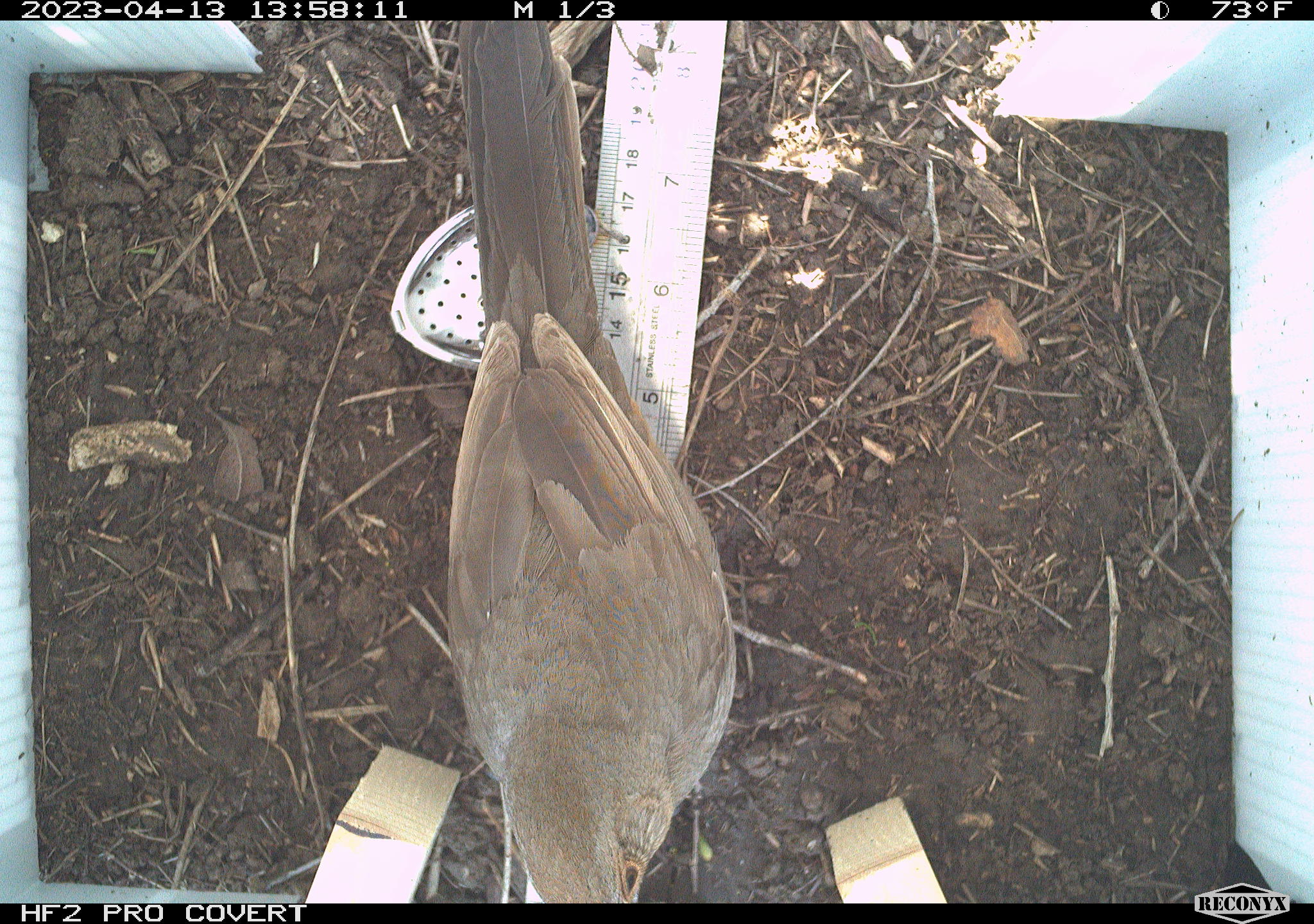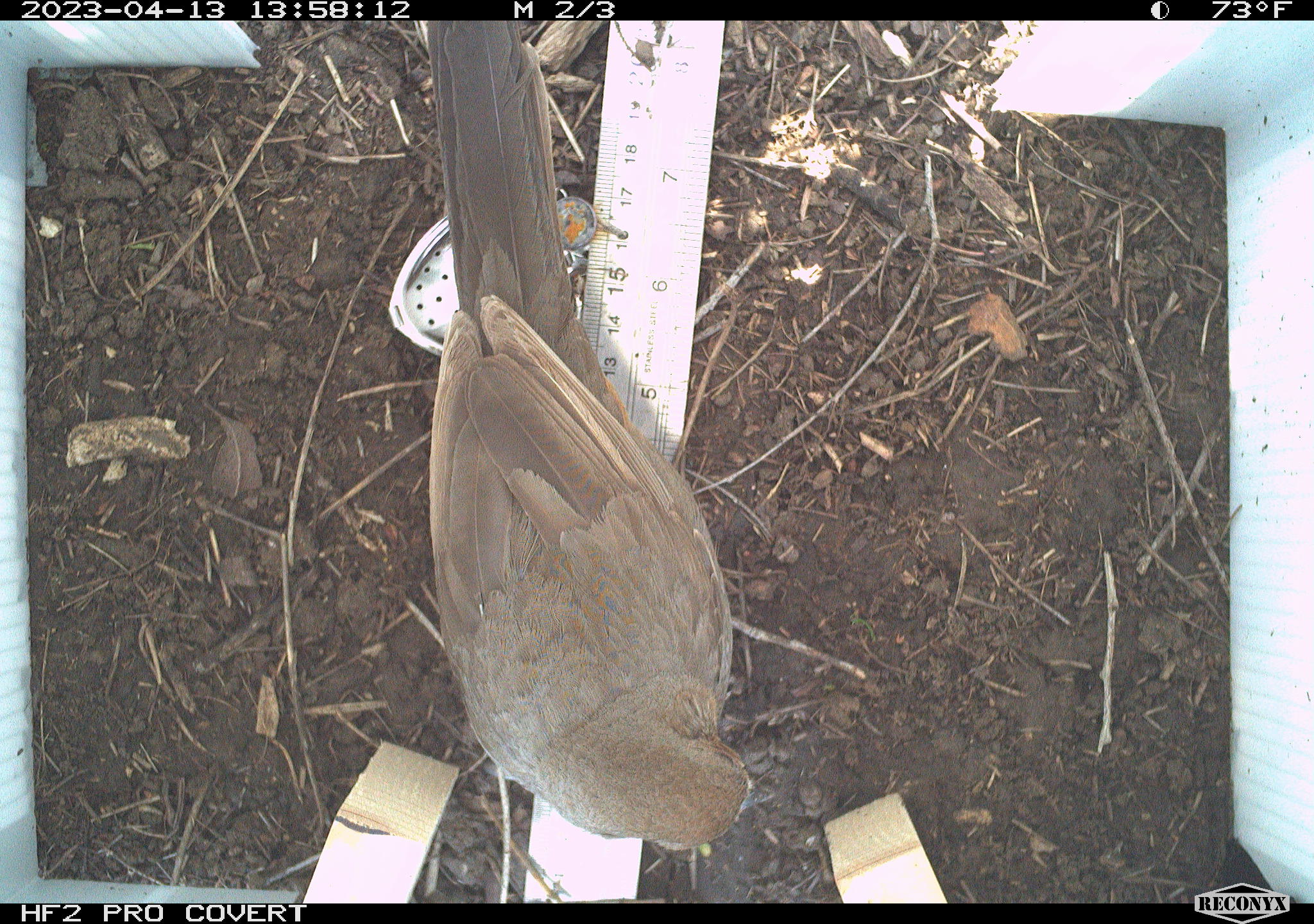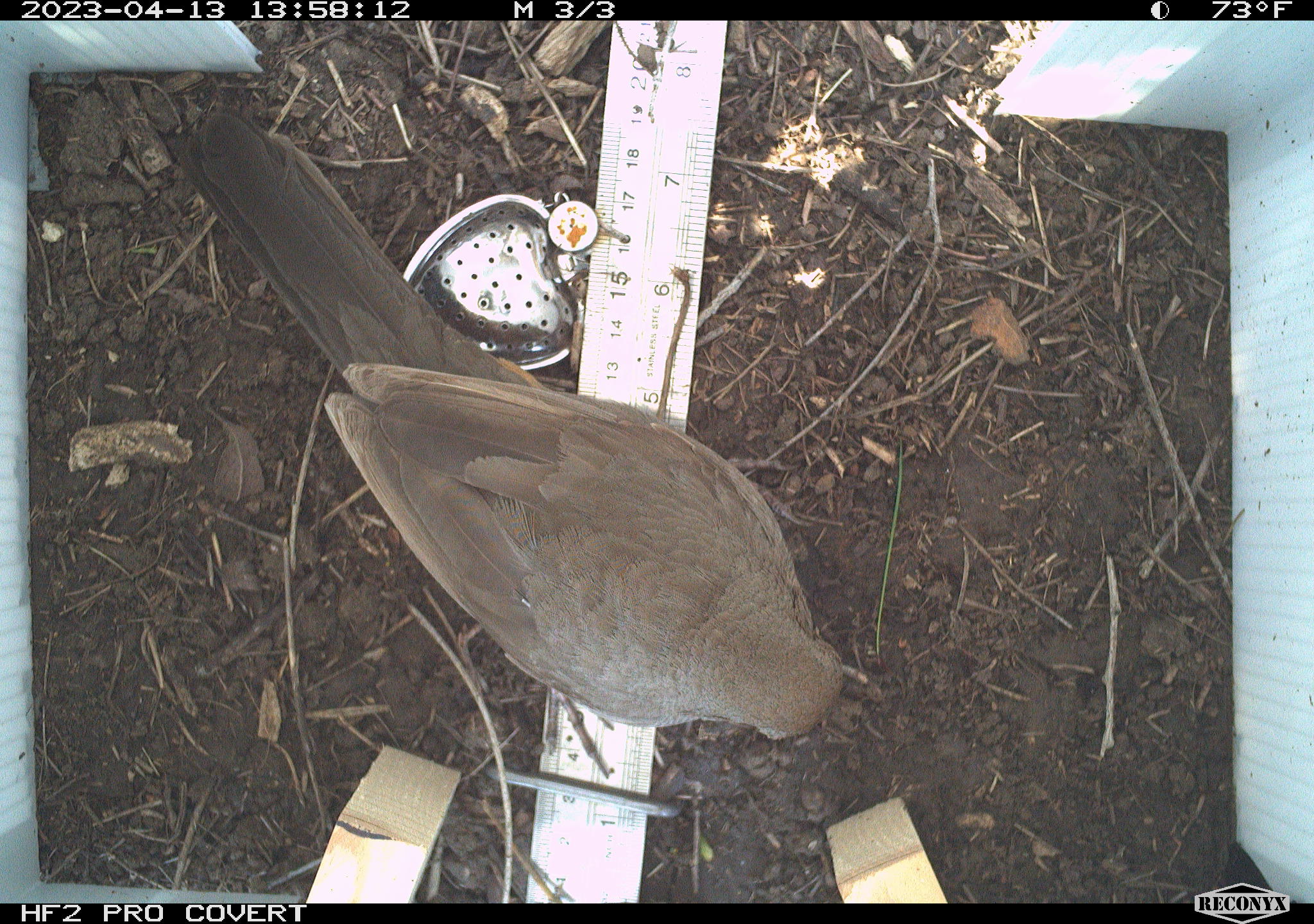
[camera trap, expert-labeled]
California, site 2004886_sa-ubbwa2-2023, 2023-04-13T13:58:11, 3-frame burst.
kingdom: Animalia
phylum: Chordata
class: Aves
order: Passeriformes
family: Passerellidae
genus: Melozone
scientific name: Melozone crissalis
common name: california towhee